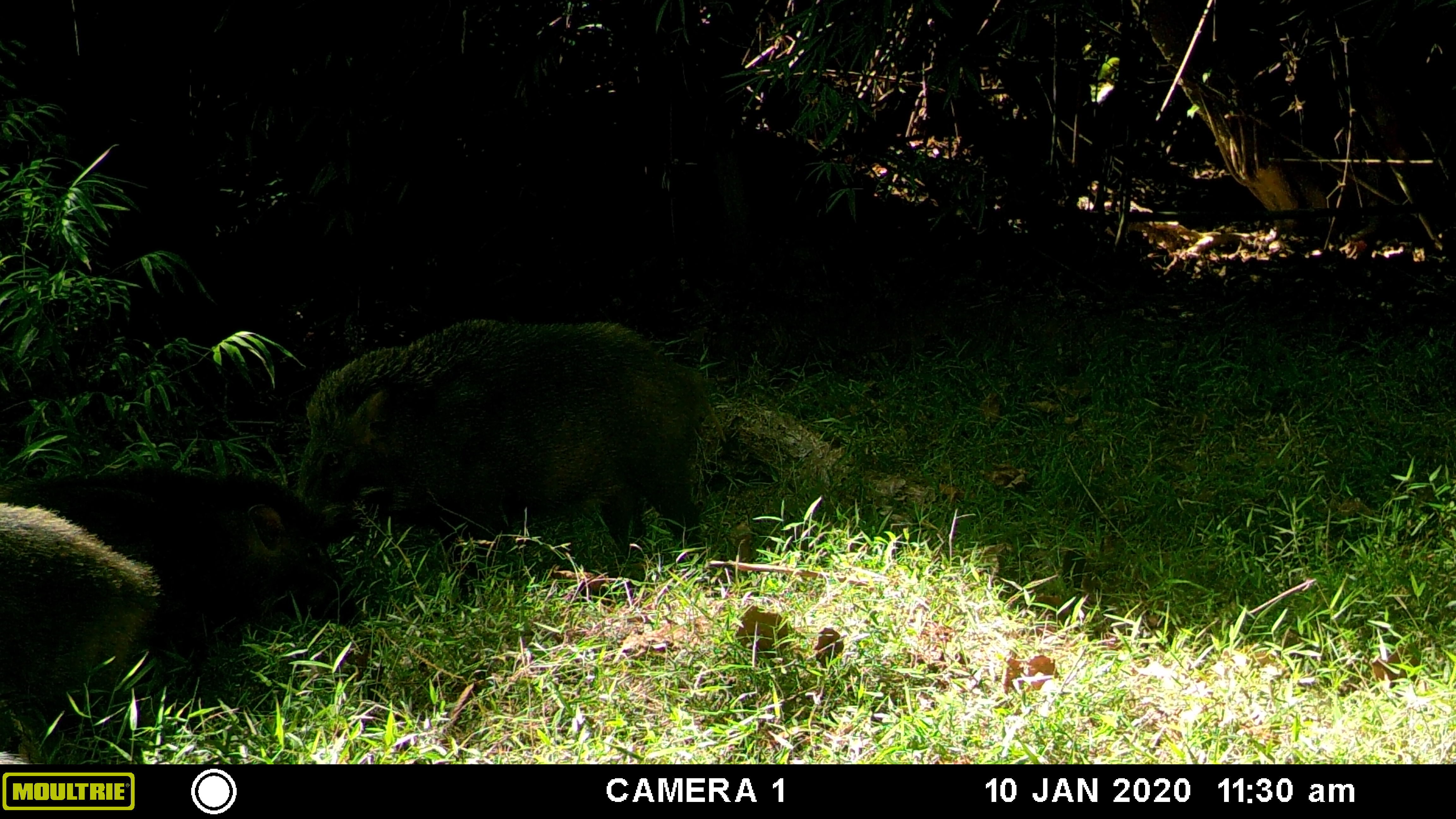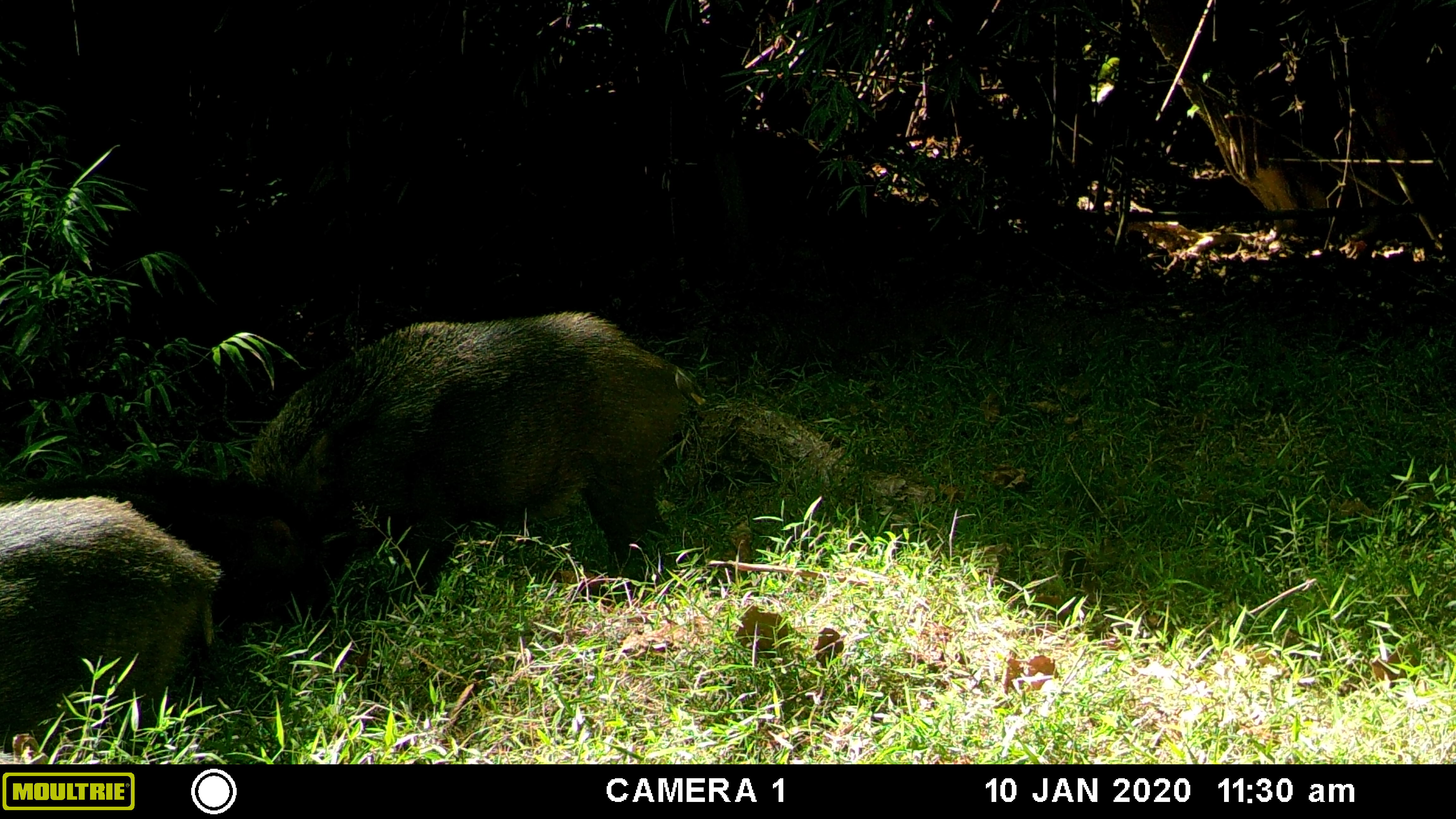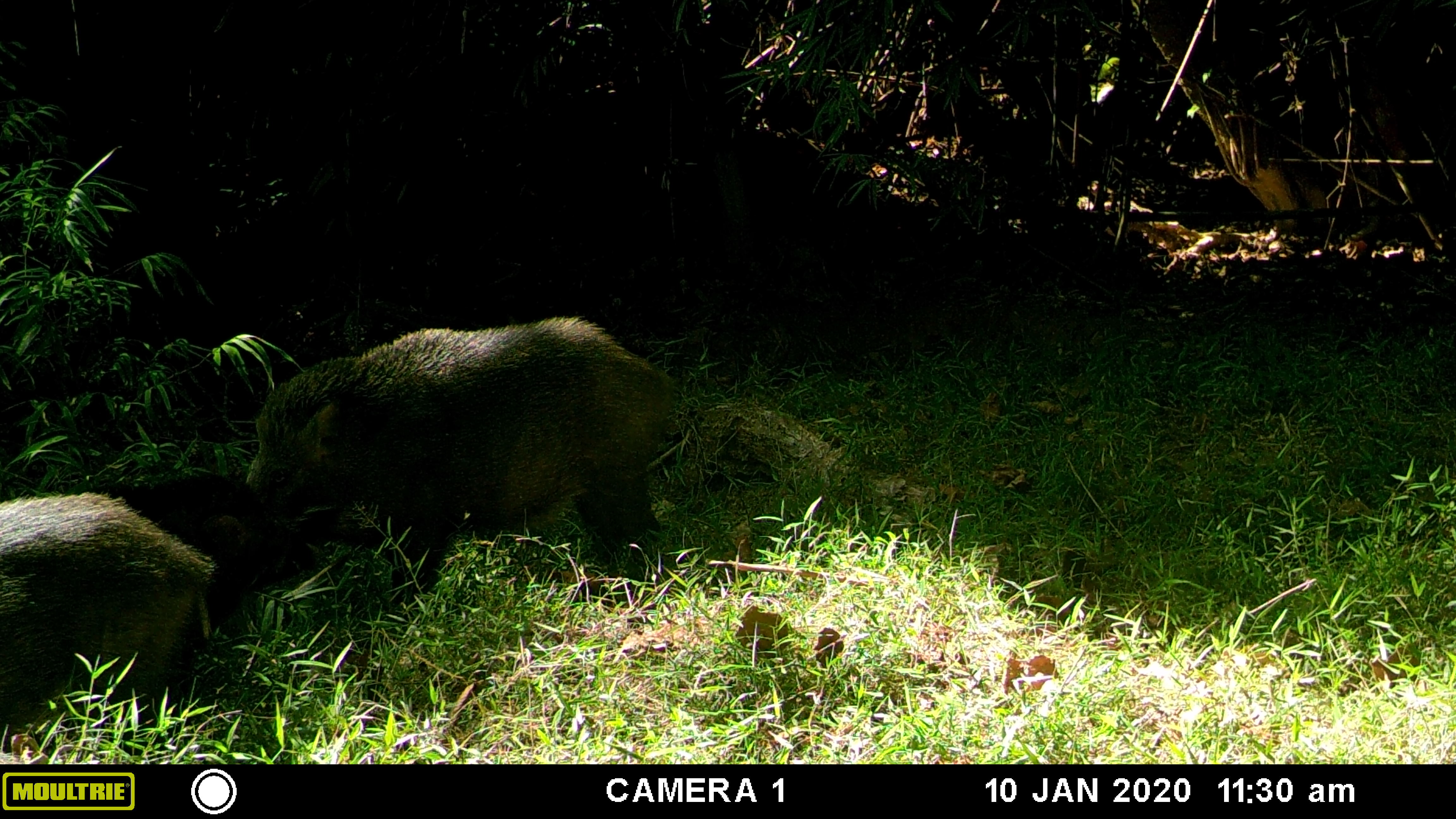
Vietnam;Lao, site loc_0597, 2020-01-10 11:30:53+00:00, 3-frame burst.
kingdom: Animalia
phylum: Chordata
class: Mammalia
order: Artiodactyla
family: Suidae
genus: Sus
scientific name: Sus scrofa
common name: eurasian wild pig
Eurasian wild pig (Sus scrofa). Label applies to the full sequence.